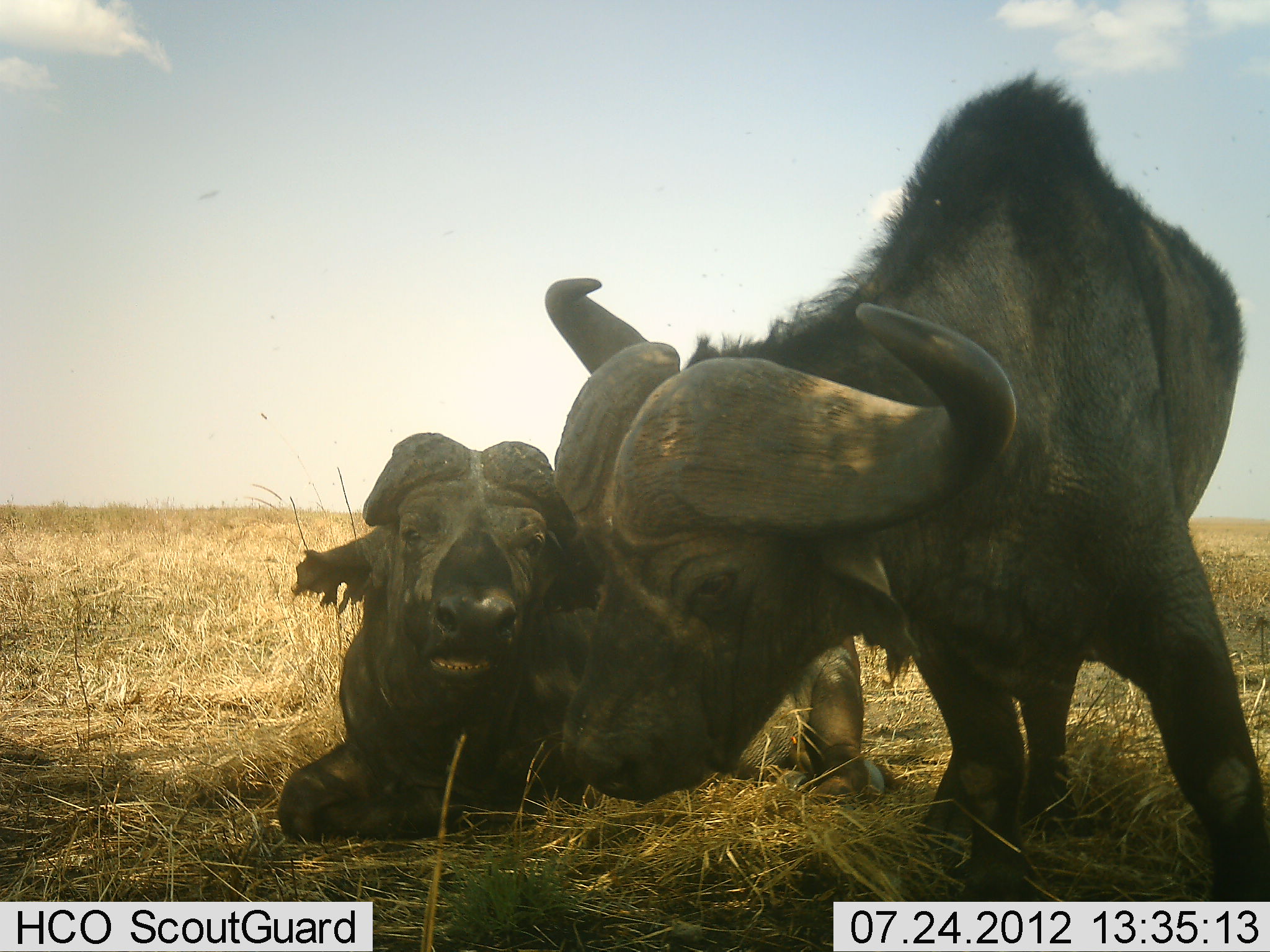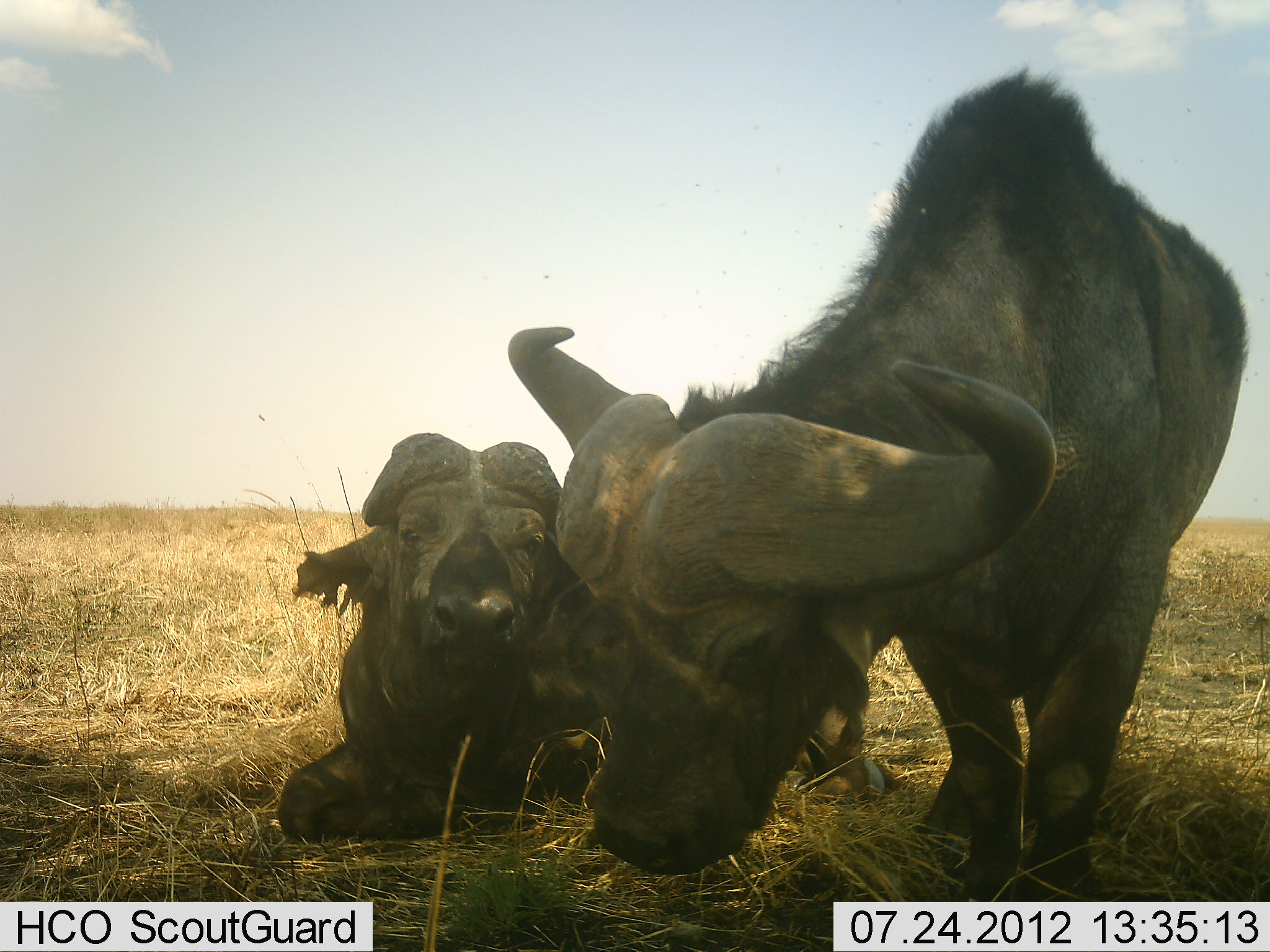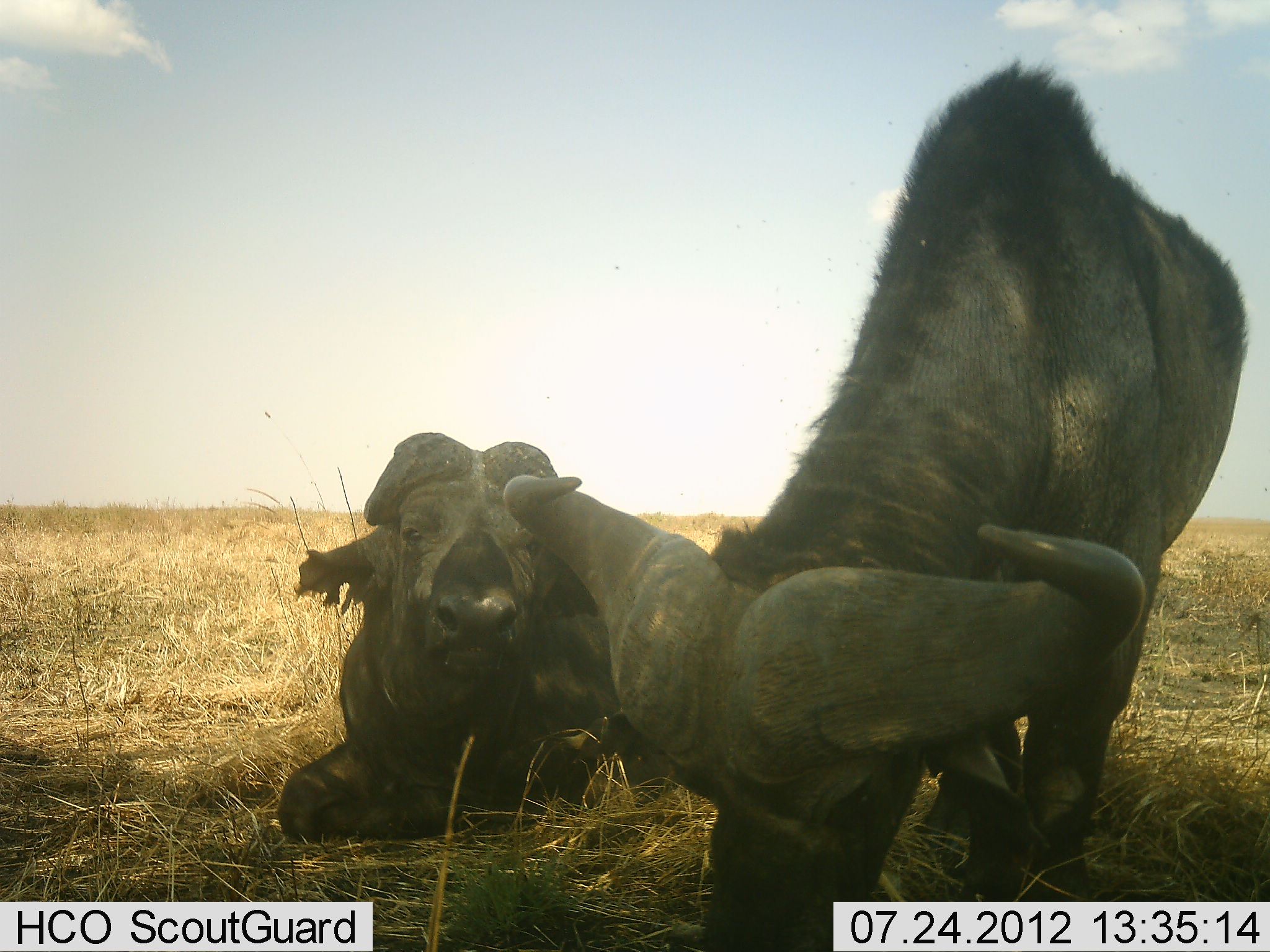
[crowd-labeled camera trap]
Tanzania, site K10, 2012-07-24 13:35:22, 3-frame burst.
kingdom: Animalia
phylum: Chordata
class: Mammalia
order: Artiodactyla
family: Bovidae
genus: Syncerus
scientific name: Syncerus caffer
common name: cape buffalo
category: buffalo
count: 2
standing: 30%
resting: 100%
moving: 20%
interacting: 0%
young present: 0%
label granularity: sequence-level